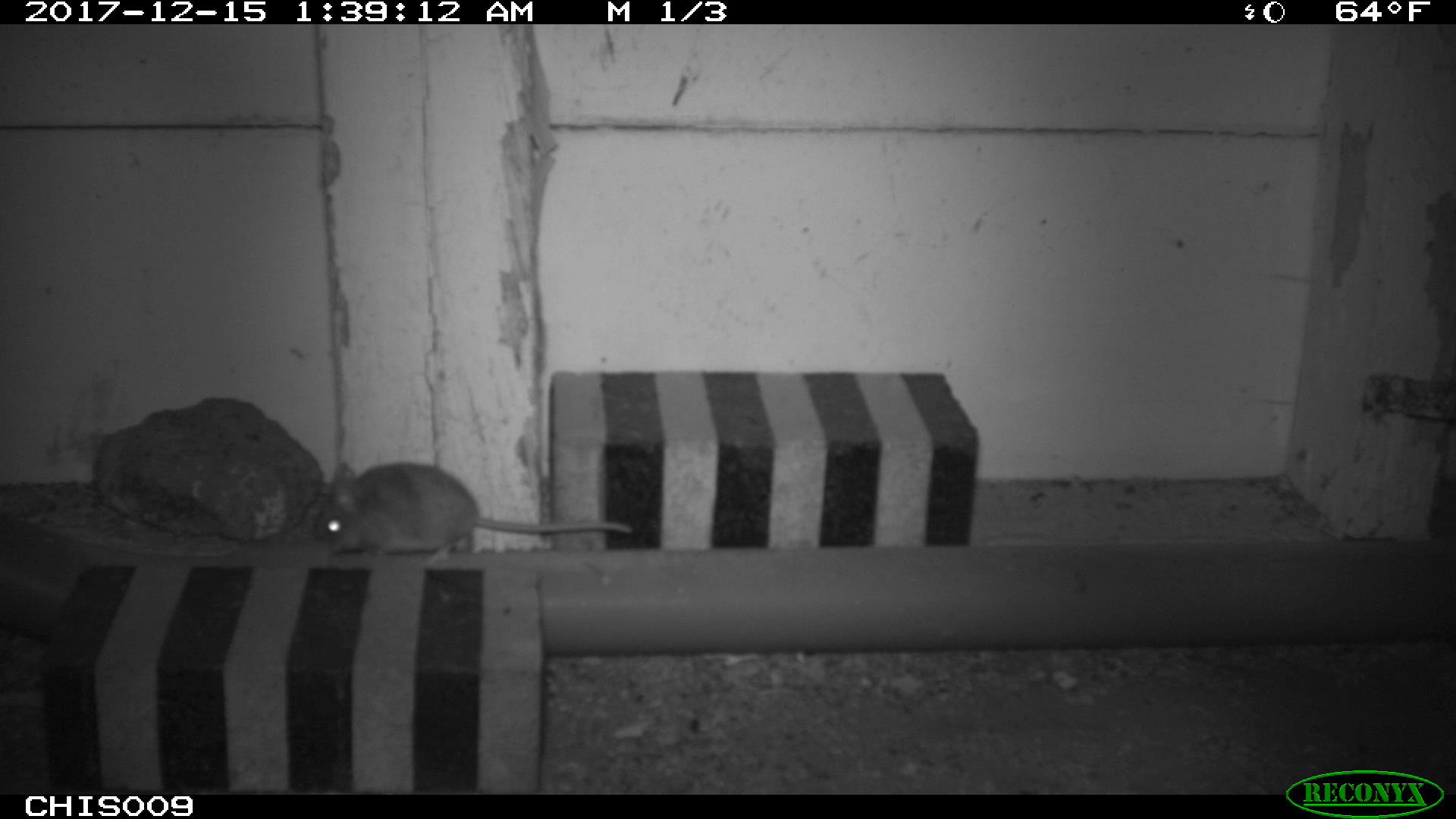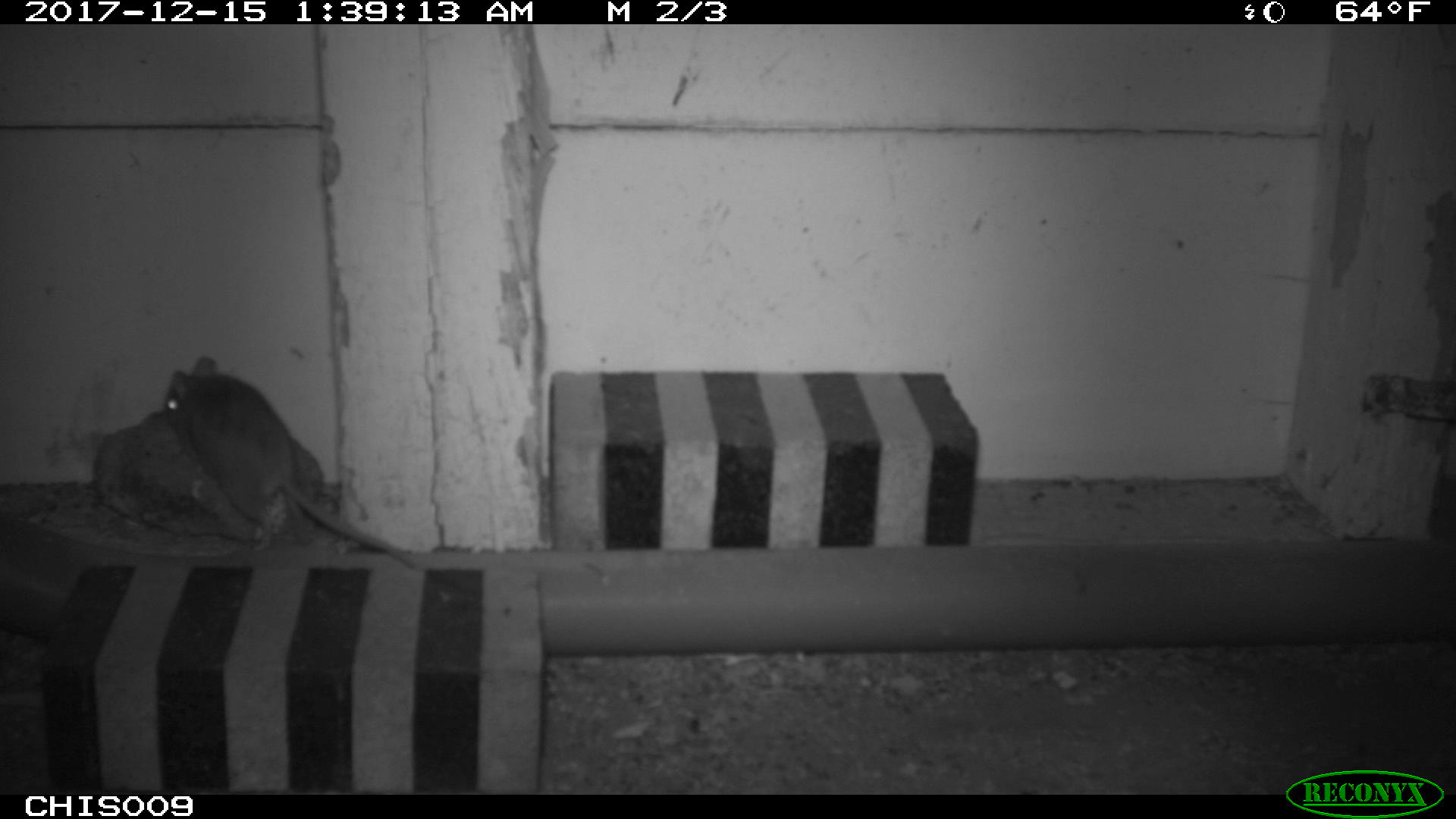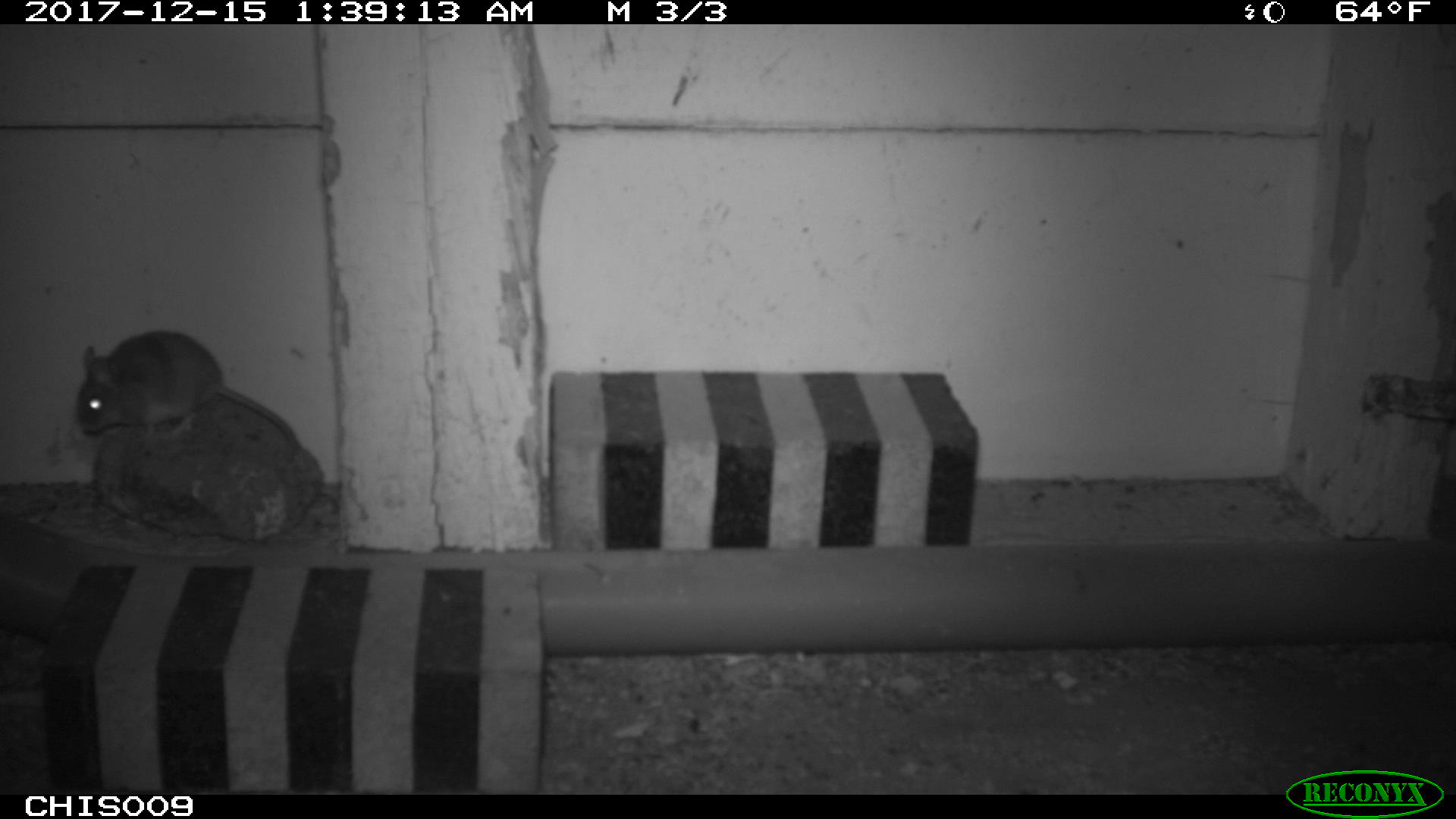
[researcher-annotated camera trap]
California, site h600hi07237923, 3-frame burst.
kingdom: Animalia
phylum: Chordata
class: Mammalia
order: Rodentia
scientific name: Rodentia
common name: rodent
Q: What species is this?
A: Rodent (Rodentia).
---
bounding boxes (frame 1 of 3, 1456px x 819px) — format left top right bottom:
rodent: 312 461 631 565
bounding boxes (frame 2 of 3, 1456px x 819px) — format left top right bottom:
rodent: 163 356 420 570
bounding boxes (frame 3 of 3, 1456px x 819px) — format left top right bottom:
rodent: 77 330 298 449